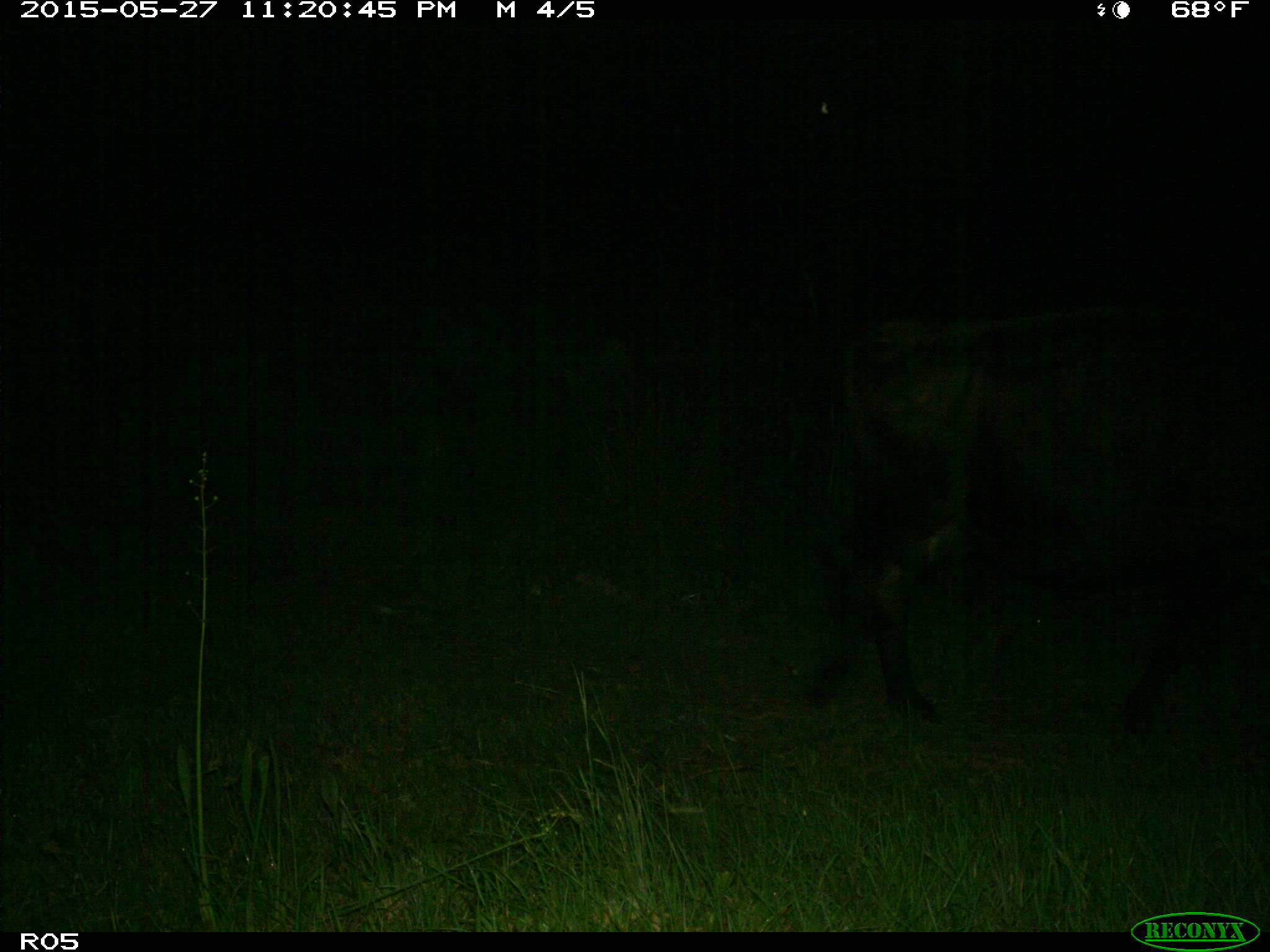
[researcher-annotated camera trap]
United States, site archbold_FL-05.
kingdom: Animalia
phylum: Chordata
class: Mammalia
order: Artiodactyla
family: Bovidae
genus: Bos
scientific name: Bos taurus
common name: domestic cow